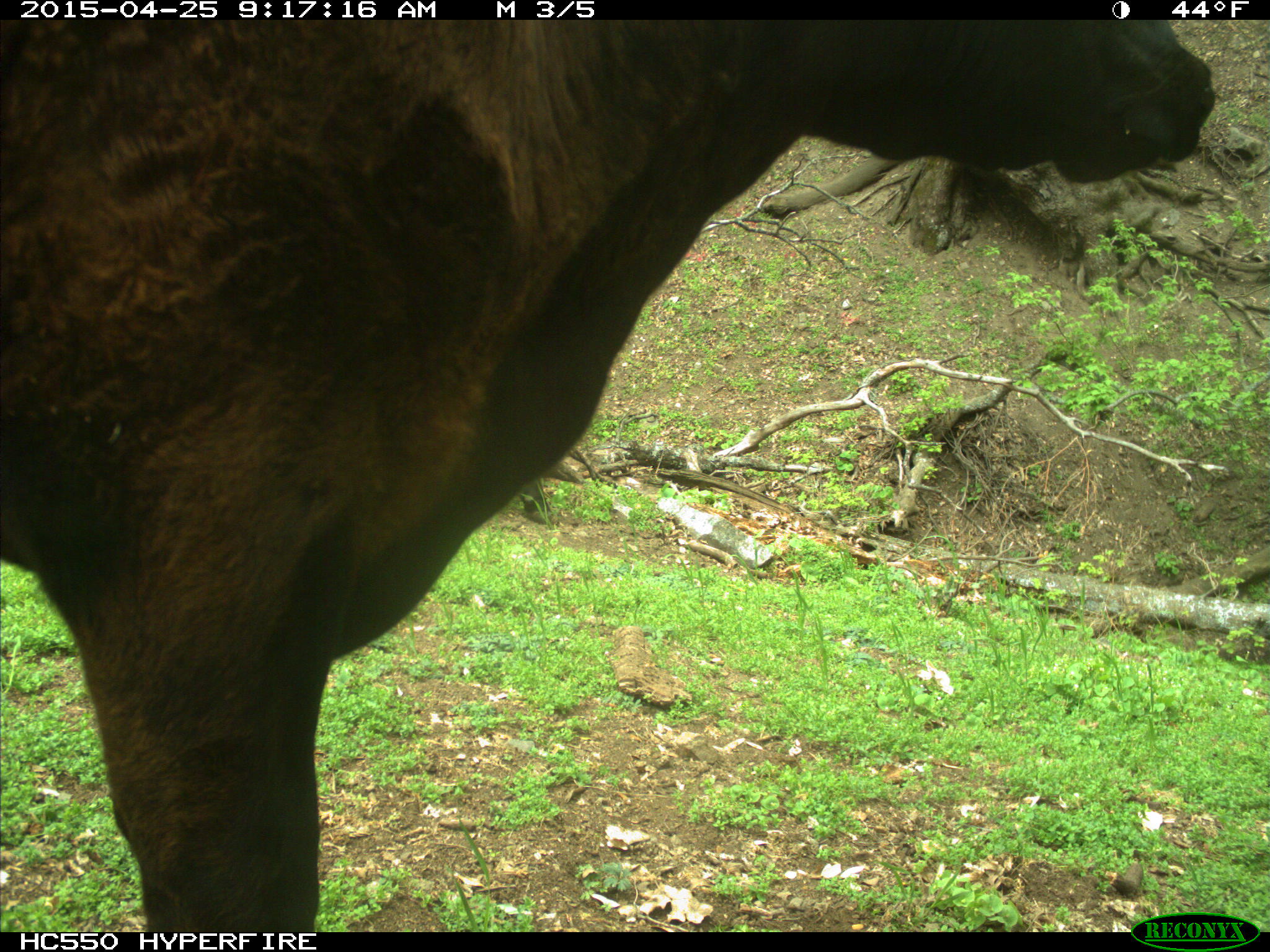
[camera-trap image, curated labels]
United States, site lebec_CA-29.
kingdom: Animalia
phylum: Chordata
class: Mammalia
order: Artiodactyla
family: Bovidae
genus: Bos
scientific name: Bos taurus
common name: domestic cow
Bos taurus (domestic cow).